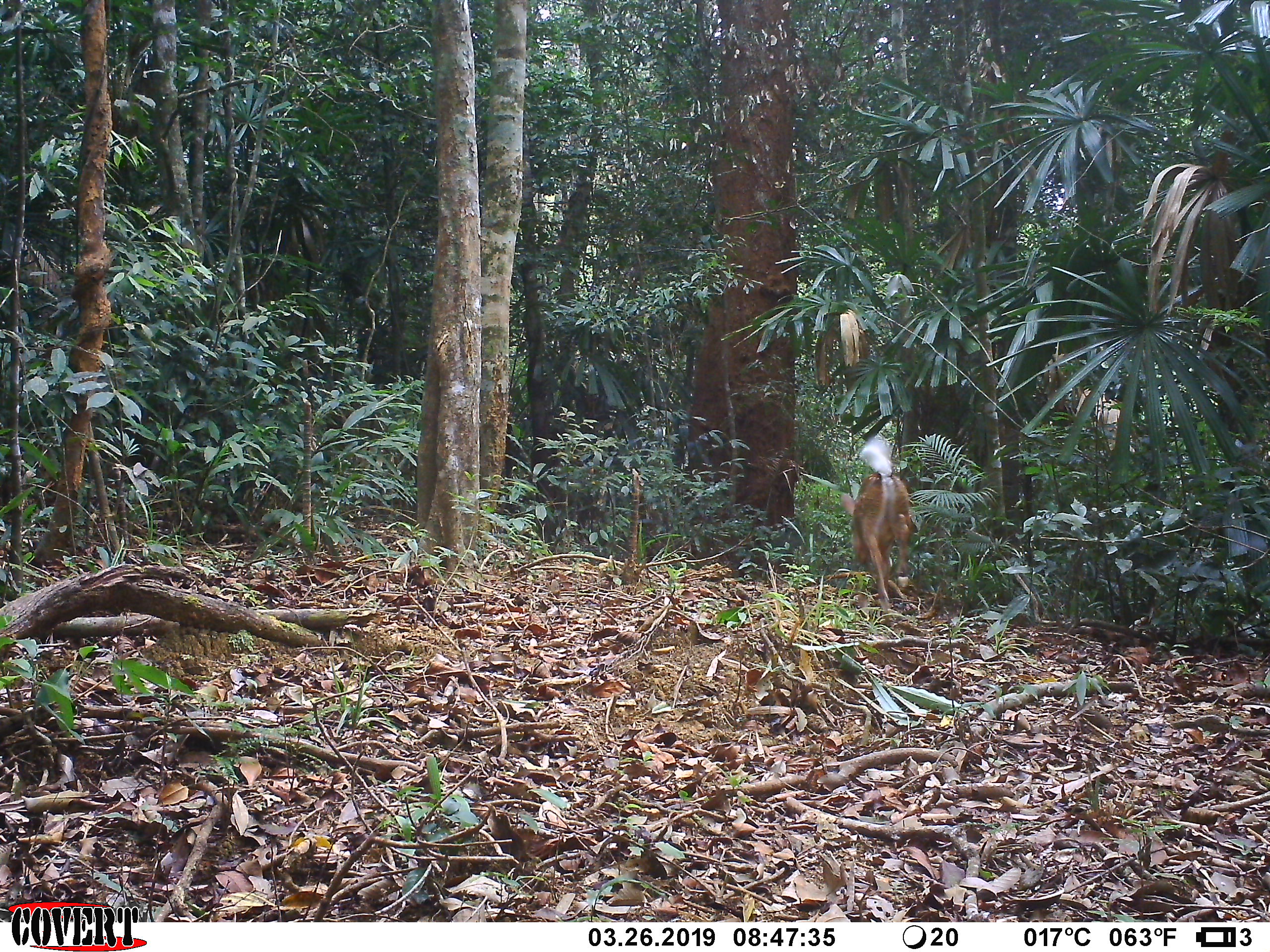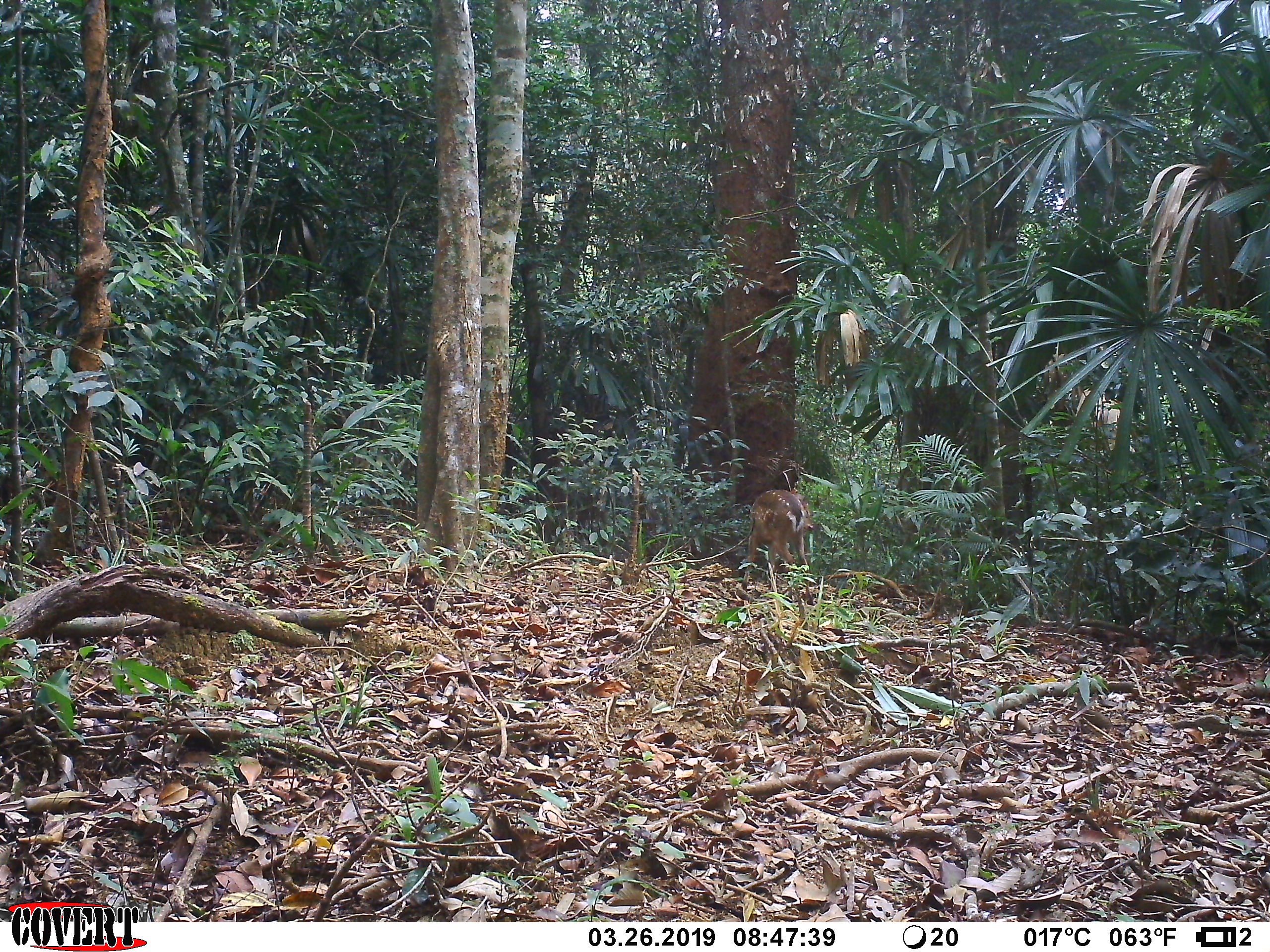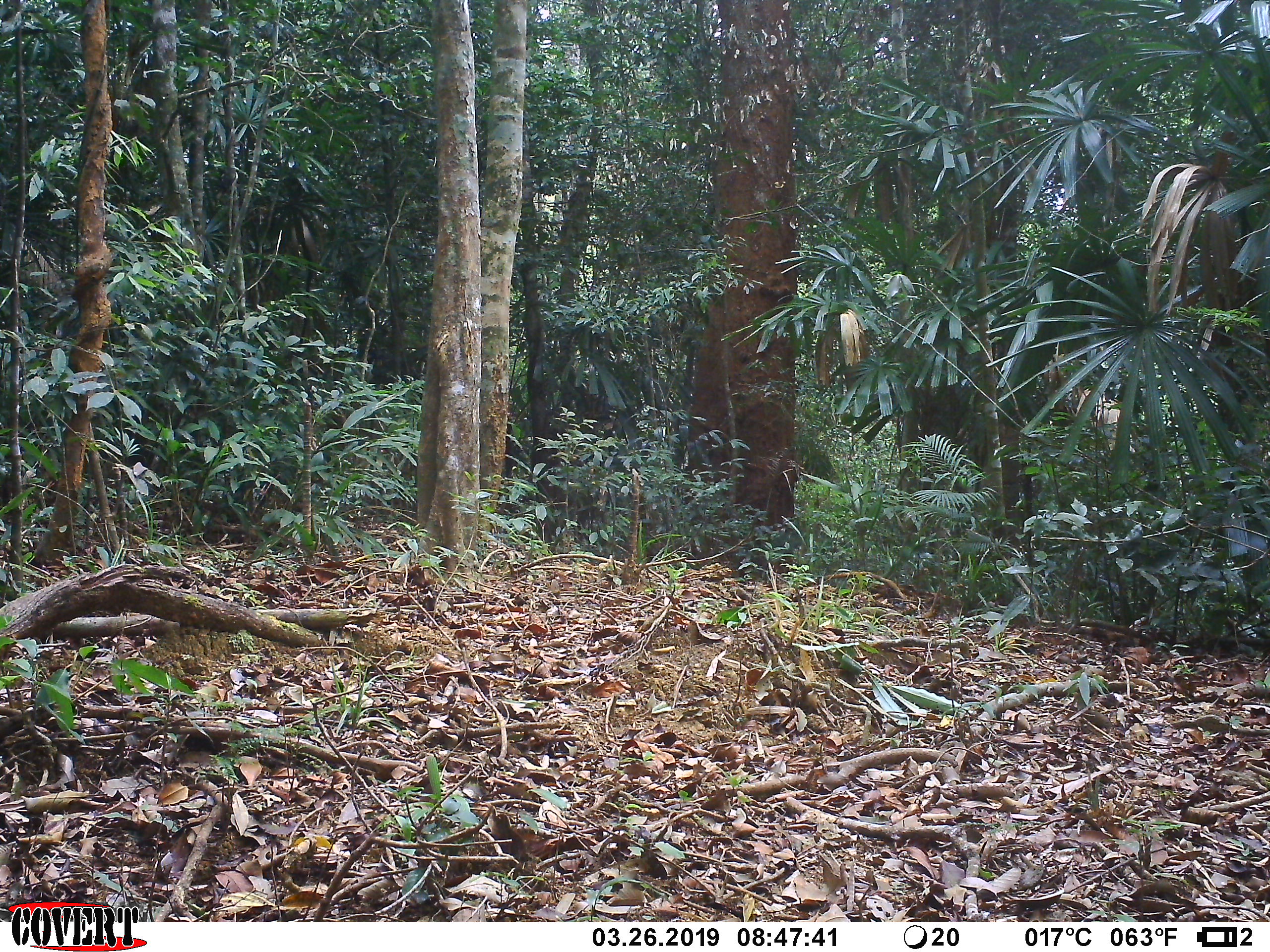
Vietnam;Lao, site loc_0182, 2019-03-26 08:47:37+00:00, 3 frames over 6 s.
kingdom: Animalia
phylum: Chordata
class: Mammalia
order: Artiodactyla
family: Cervidae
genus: Muntiacus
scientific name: Muntiacus vuquangensis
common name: large-antlered muntjac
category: large antlered muntjac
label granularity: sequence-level